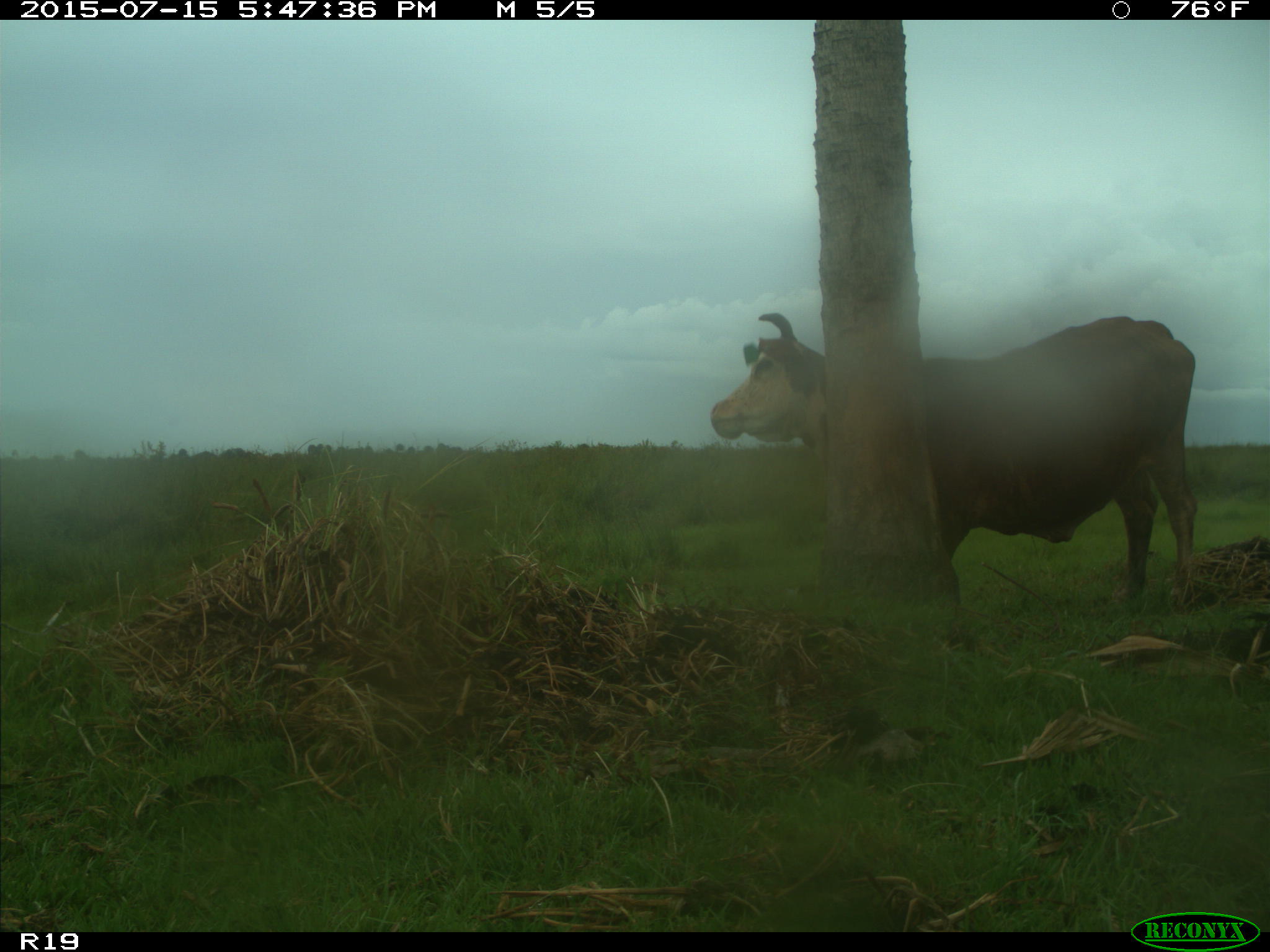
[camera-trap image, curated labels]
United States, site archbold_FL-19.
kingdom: Animalia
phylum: Chordata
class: Mammalia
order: Artiodactyla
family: Bovidae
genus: Bos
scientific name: Bos taurus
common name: domestic cow